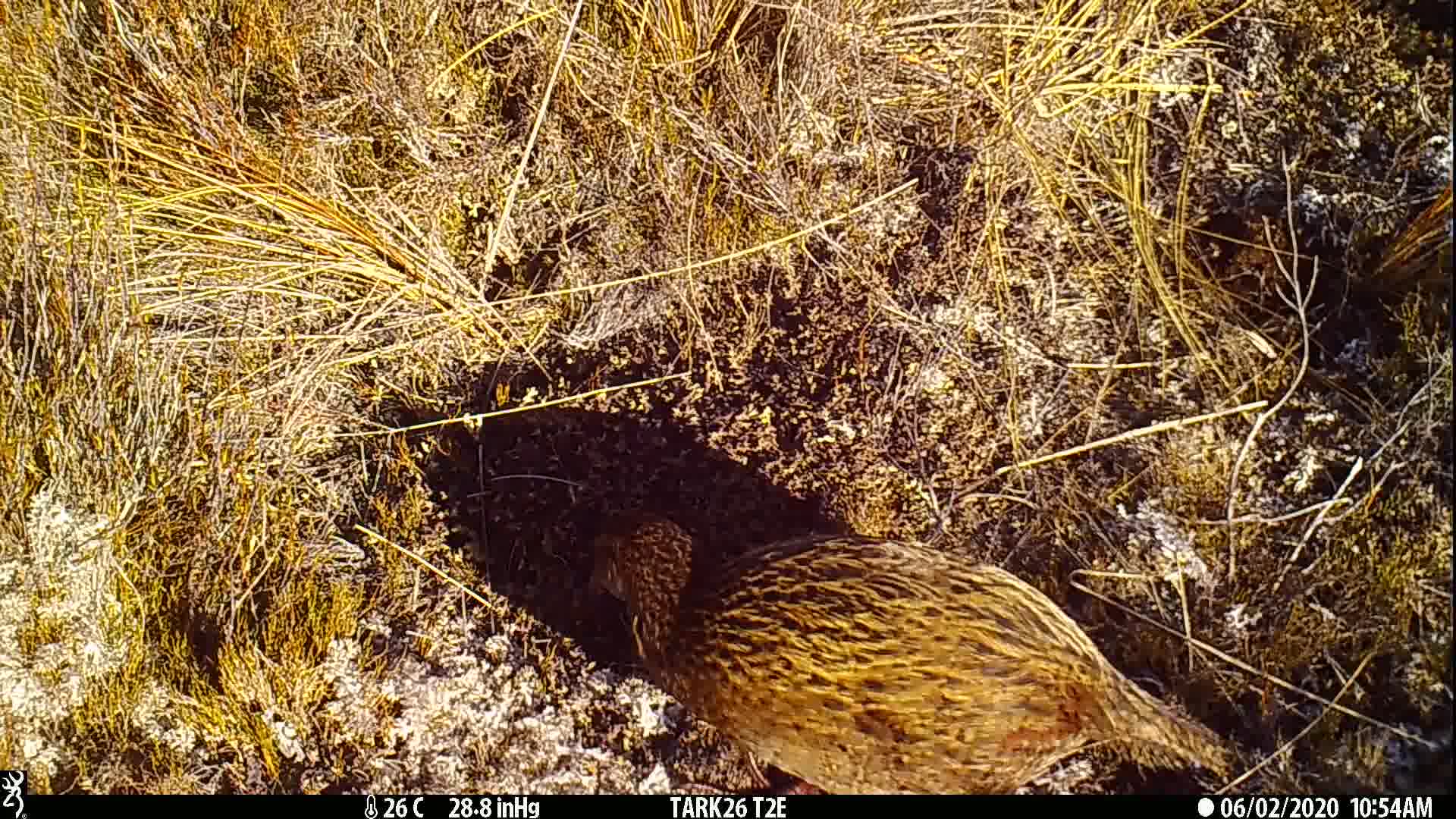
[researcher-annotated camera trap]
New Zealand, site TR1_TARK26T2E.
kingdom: Animalia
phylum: Chordata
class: Aves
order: Gruiformes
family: Rallidae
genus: Gallirallus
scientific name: Gallirallus australis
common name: weka